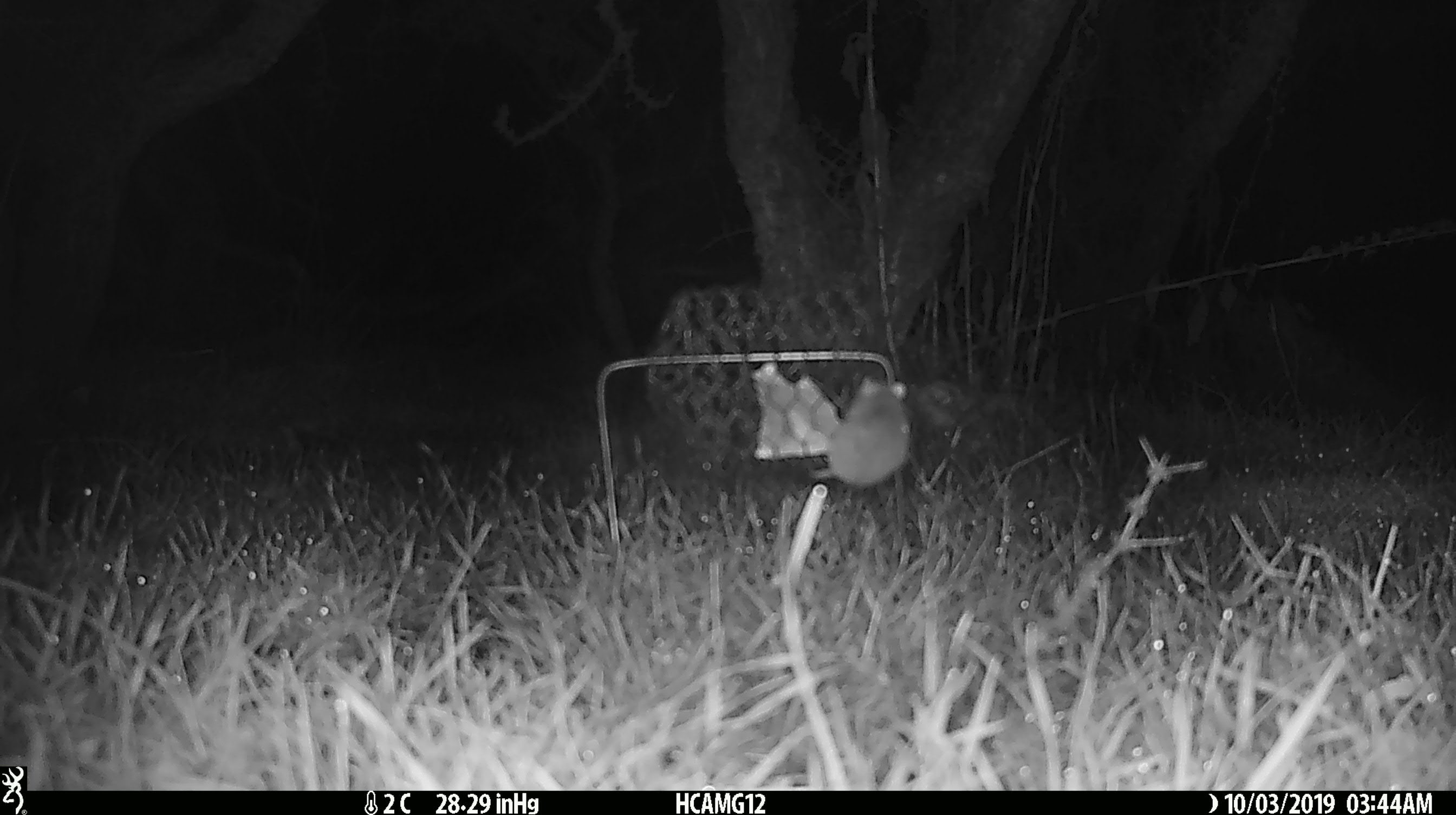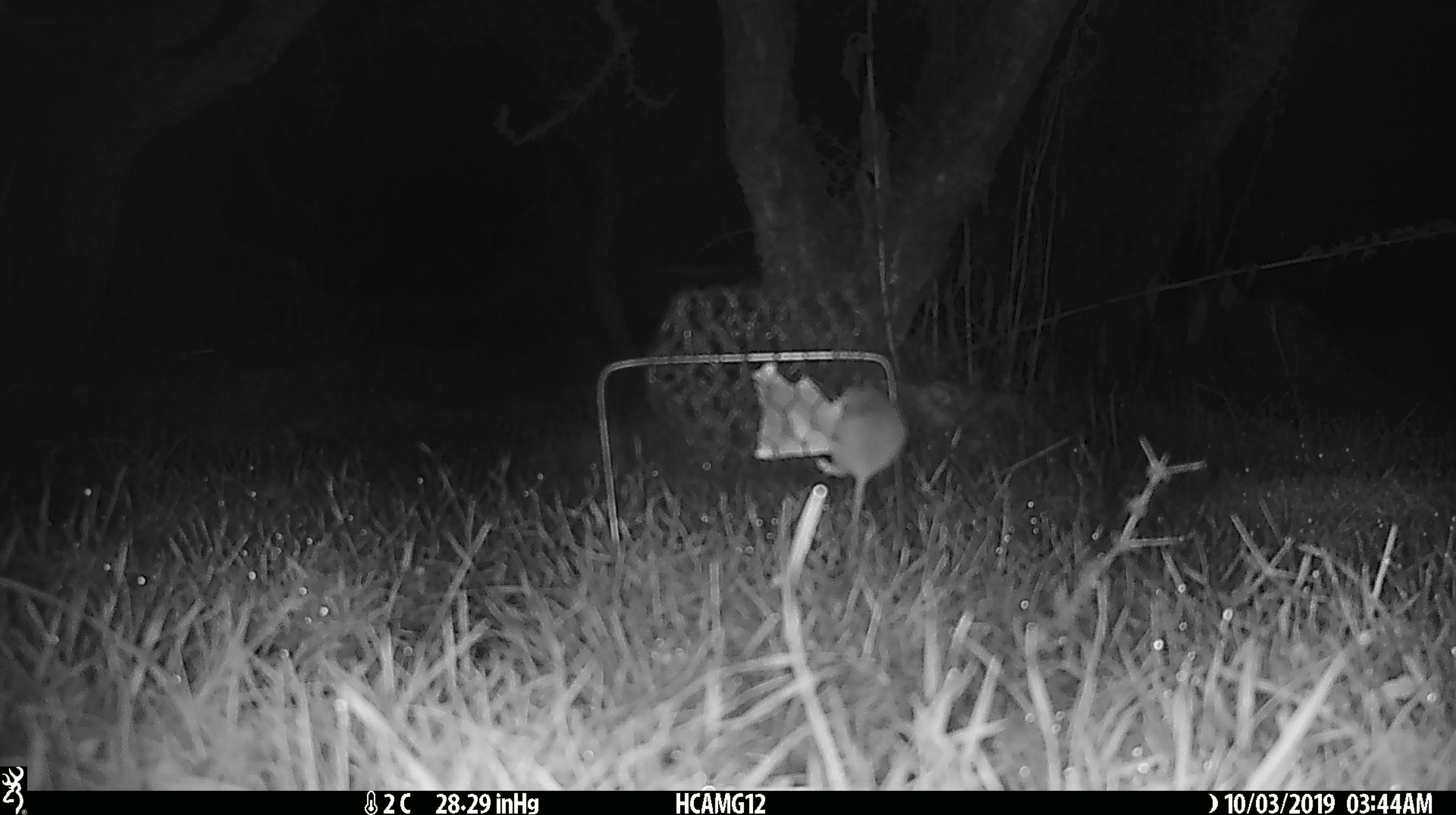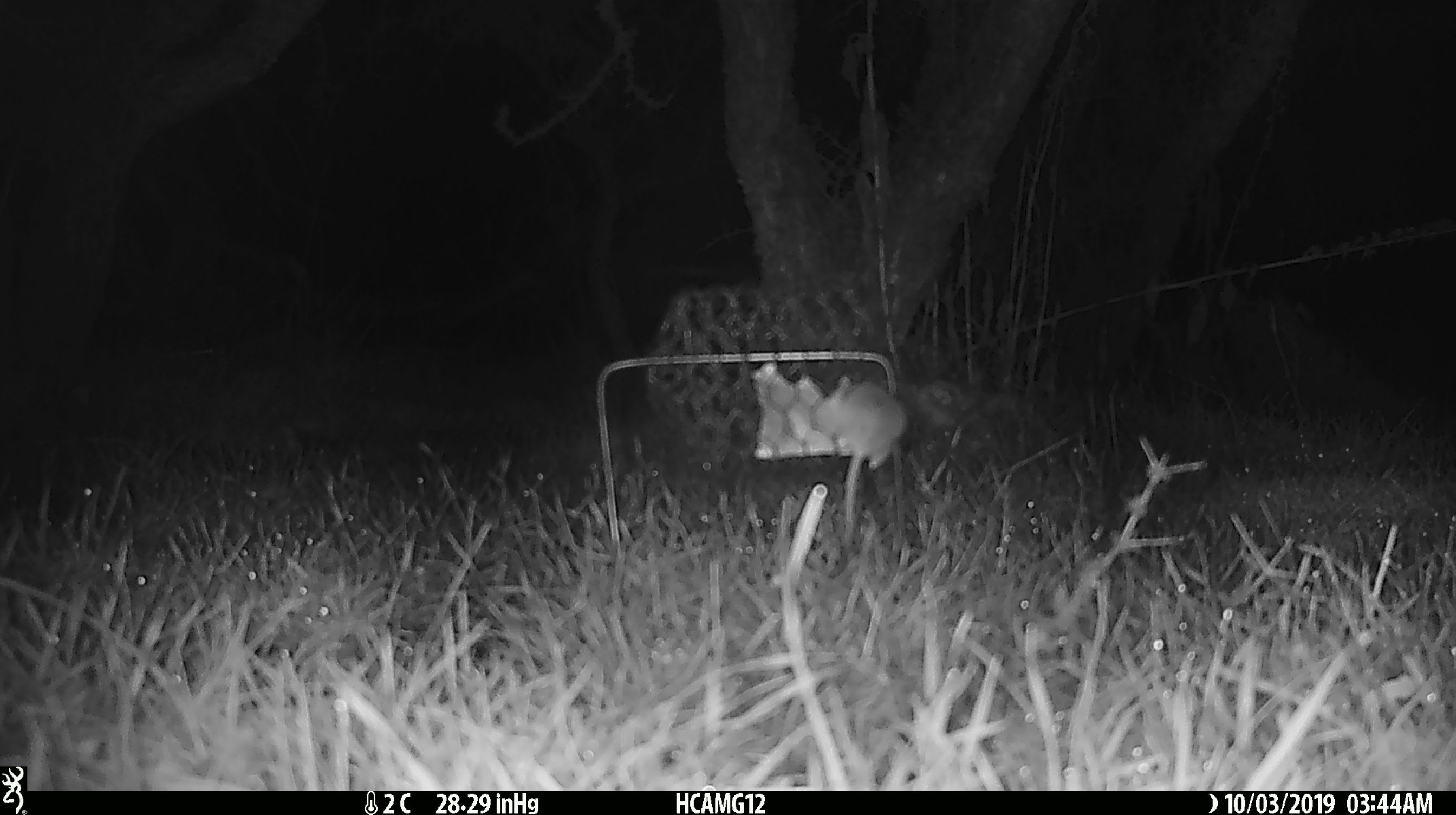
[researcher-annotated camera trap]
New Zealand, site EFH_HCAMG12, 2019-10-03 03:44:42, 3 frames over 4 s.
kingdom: Animalia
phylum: Chordata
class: Mammalia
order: Rodentia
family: Muridae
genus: Mus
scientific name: Mus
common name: mouse